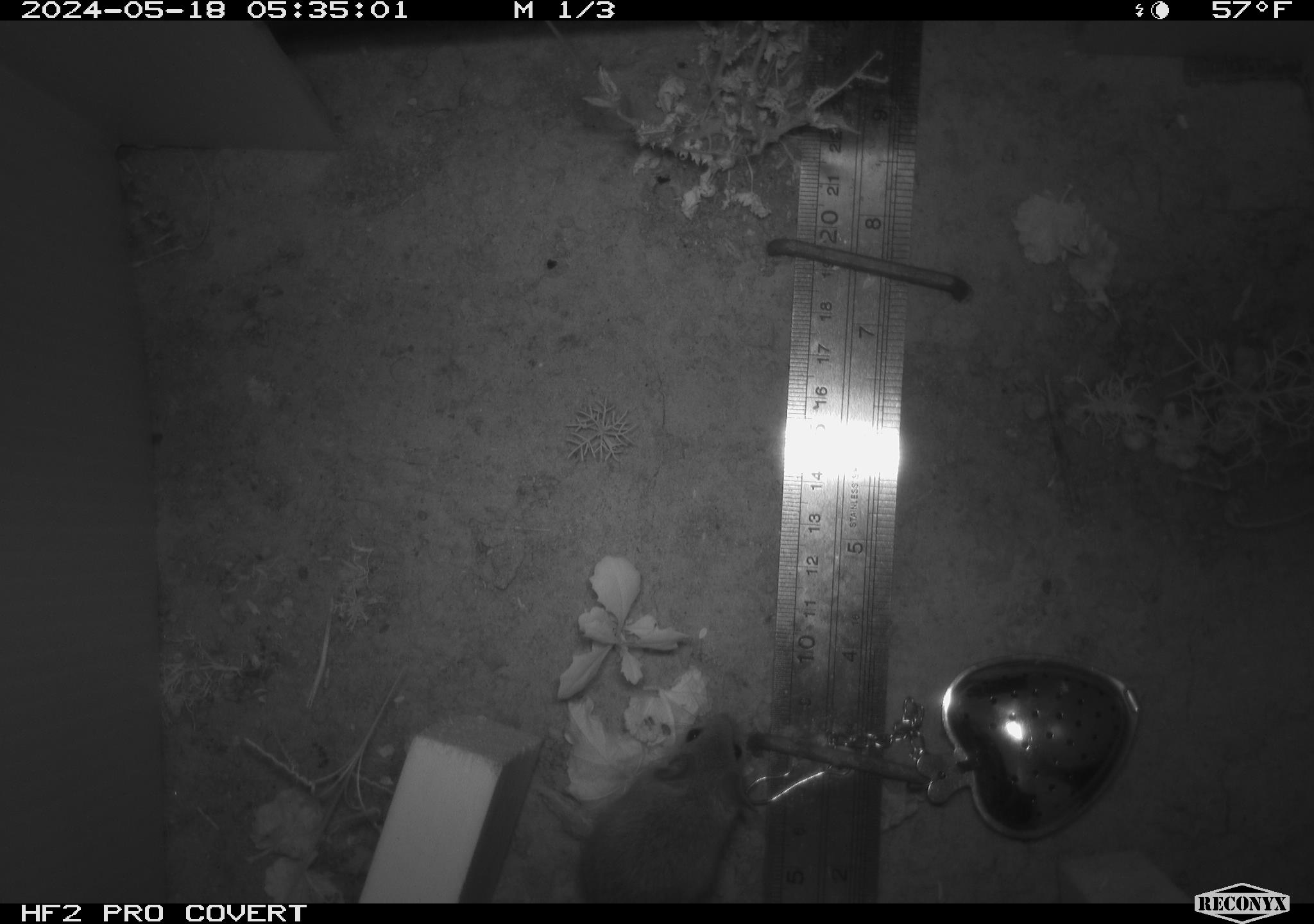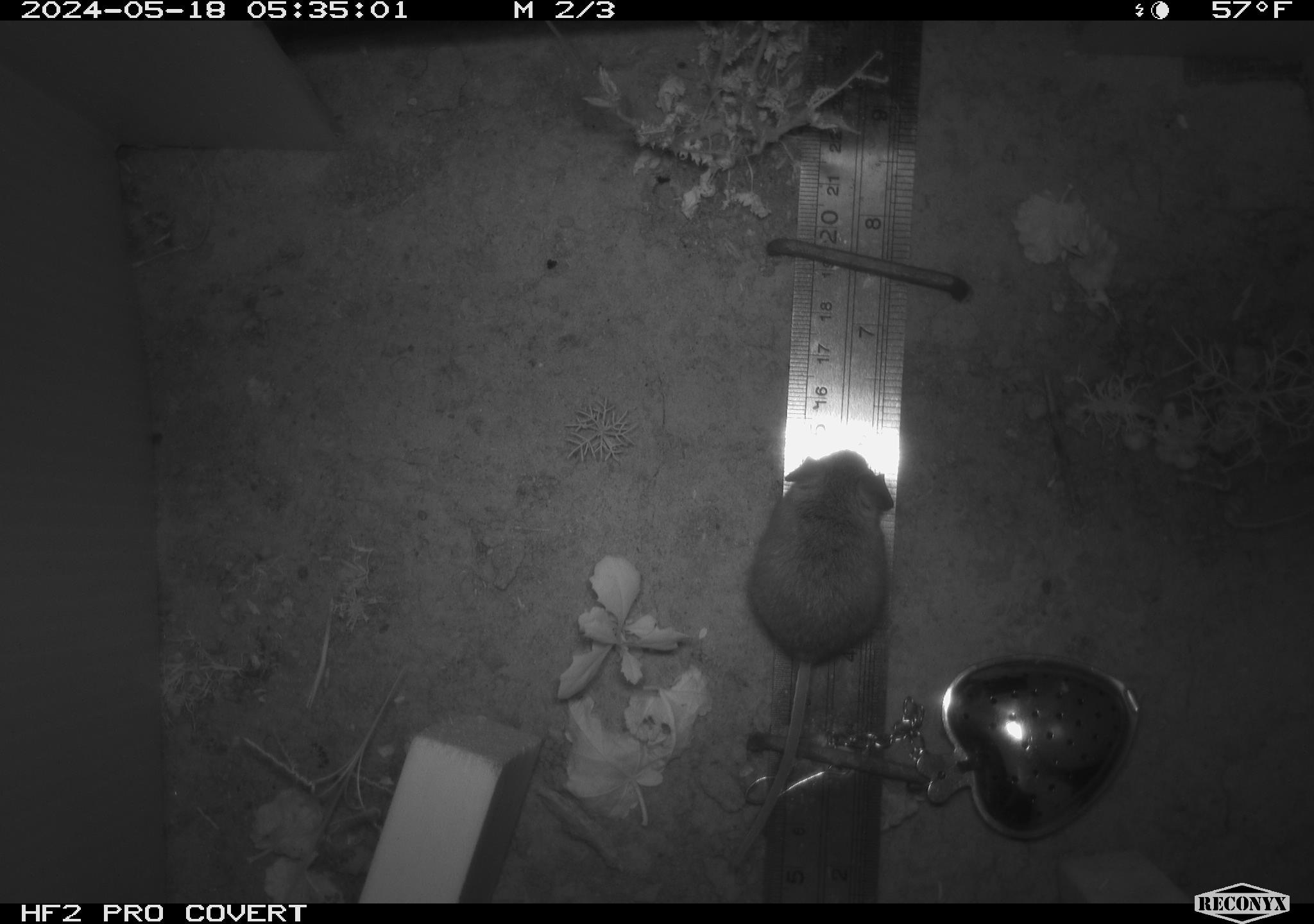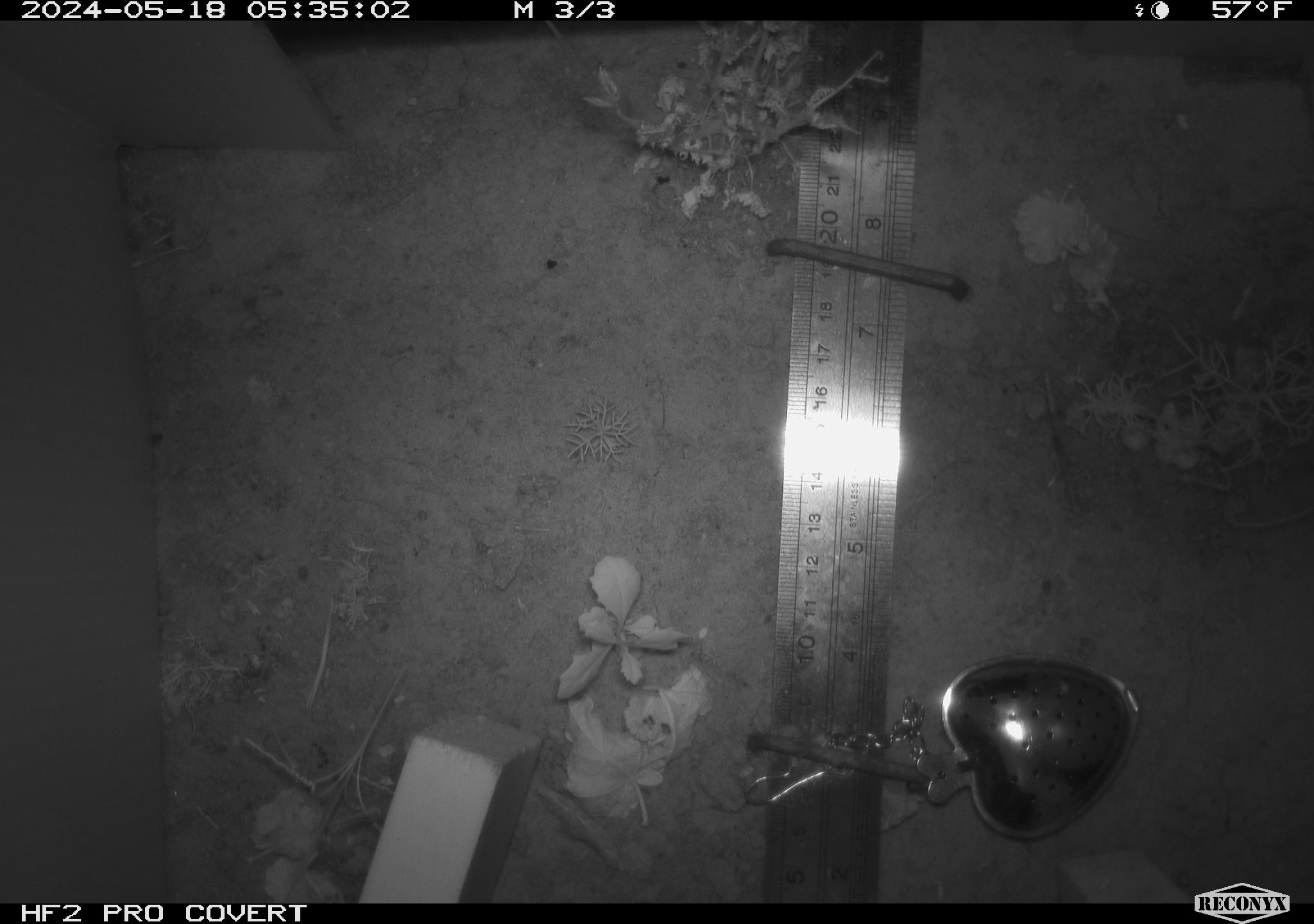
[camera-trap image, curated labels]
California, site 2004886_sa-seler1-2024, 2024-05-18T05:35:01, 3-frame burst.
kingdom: Animalia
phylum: Chordata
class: Mammalia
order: Rodentia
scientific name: Rodentia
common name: mouse species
Mouse species (Rodentia).